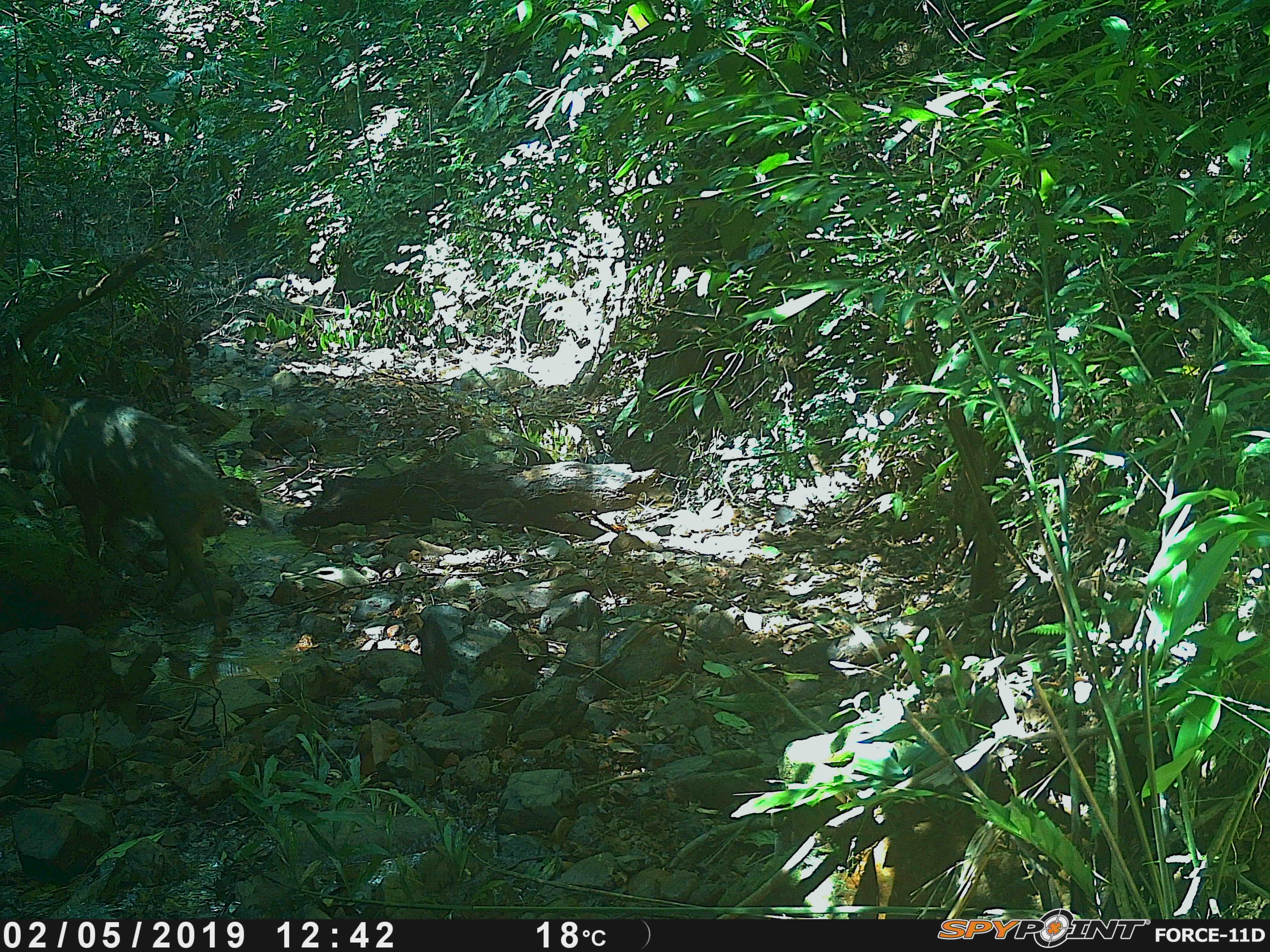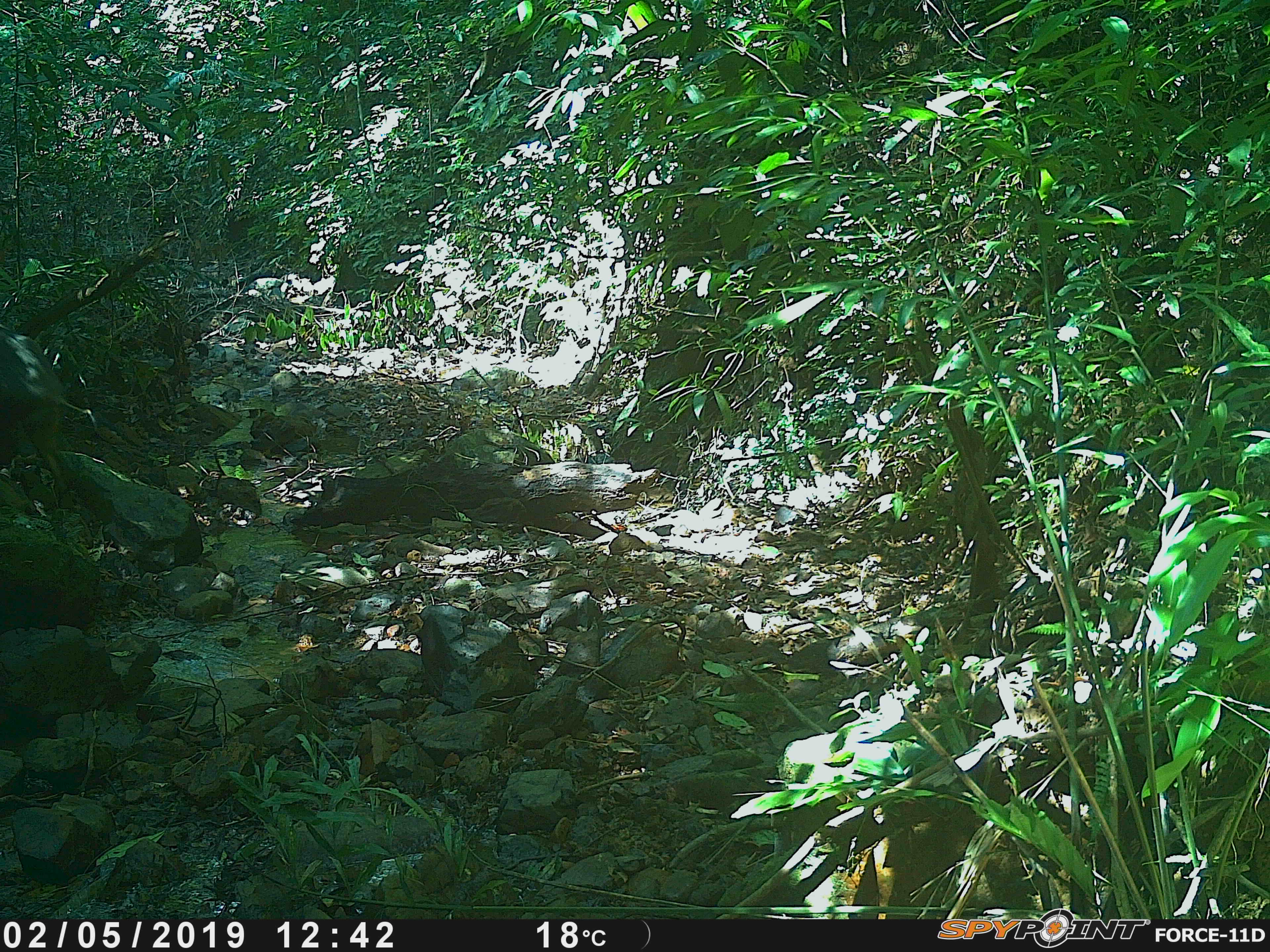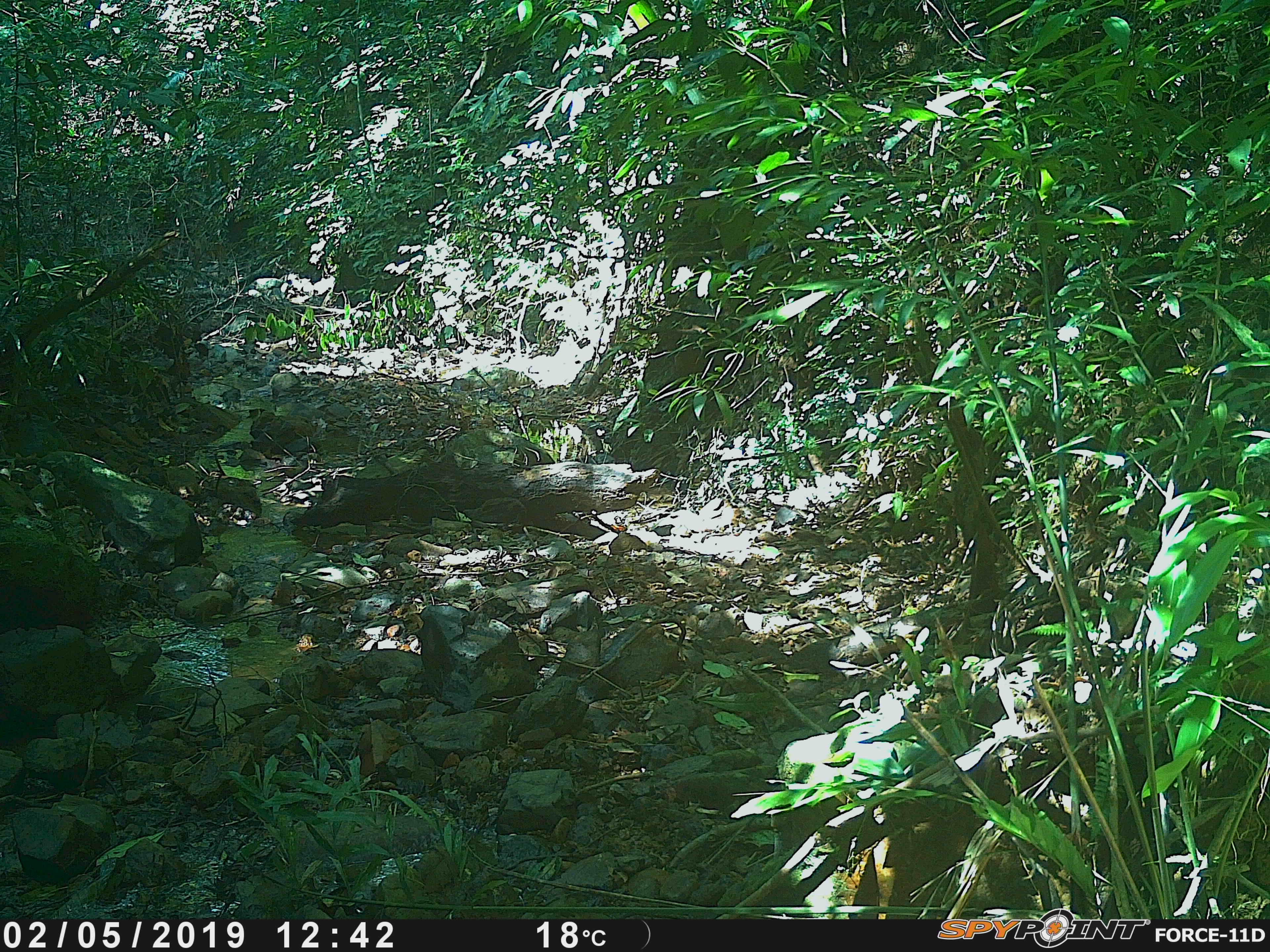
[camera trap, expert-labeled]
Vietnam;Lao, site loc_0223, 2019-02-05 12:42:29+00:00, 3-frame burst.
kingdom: Animalia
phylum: Chordata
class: Mammalia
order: Artiodactyla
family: Suidae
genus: Sus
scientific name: Sus scrofa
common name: eurasian wild pig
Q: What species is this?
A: Eurasian wild pig (Sus scrofa).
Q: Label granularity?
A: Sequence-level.